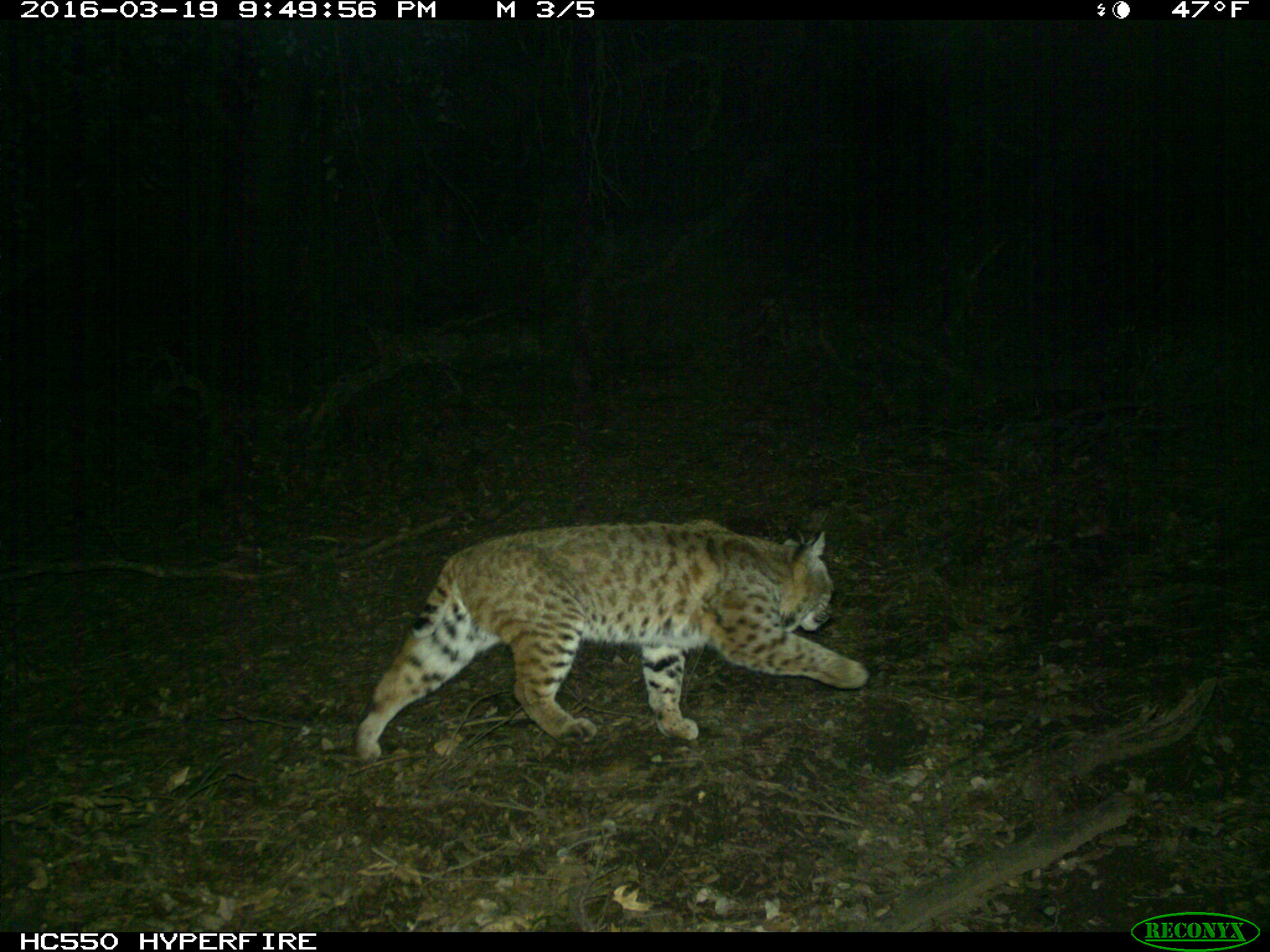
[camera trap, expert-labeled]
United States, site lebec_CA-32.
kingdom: Animalia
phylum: Chordata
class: Mammalia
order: Carnivora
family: Felidae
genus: Lynx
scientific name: Lynx rufus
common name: bobcat